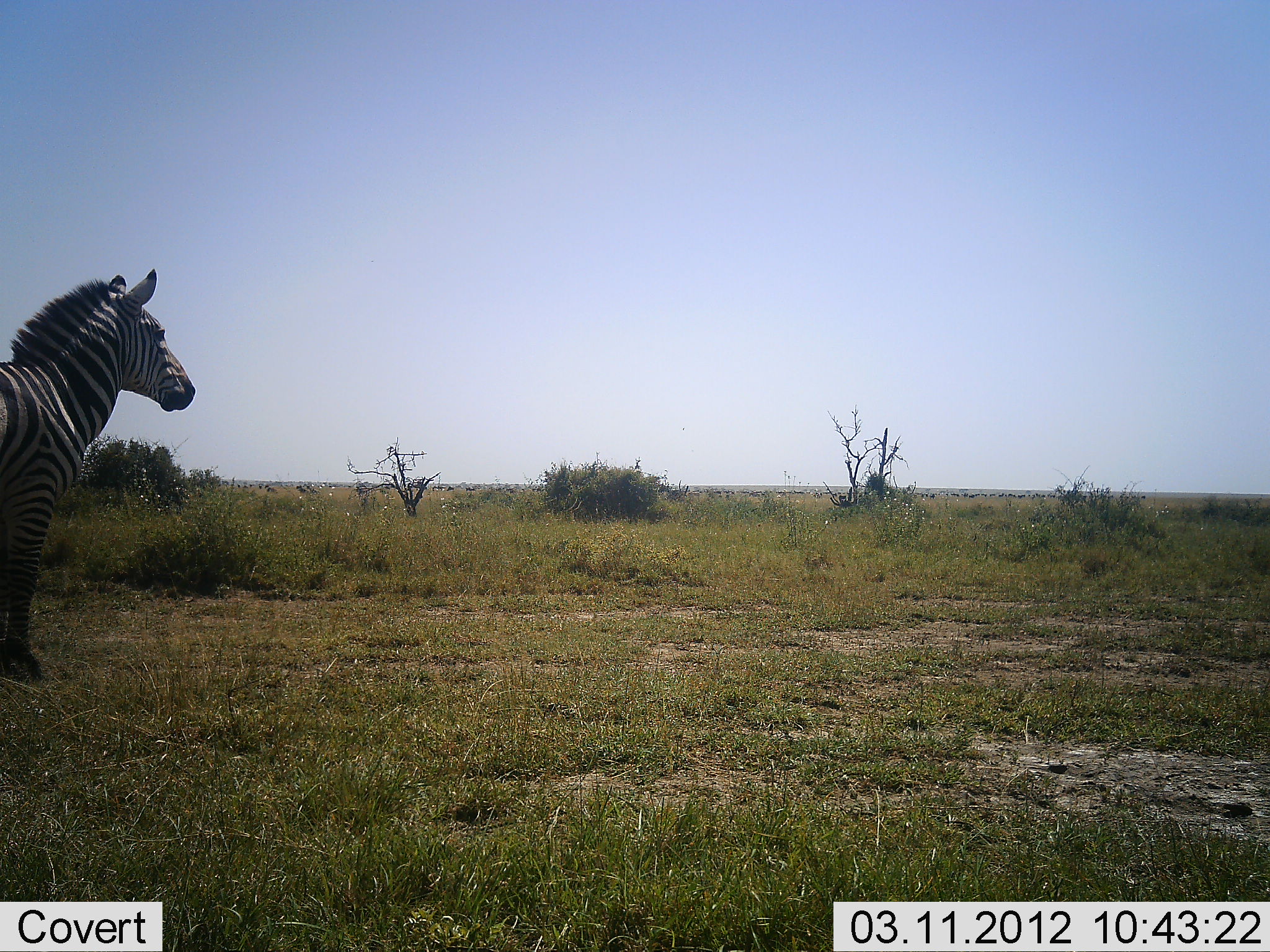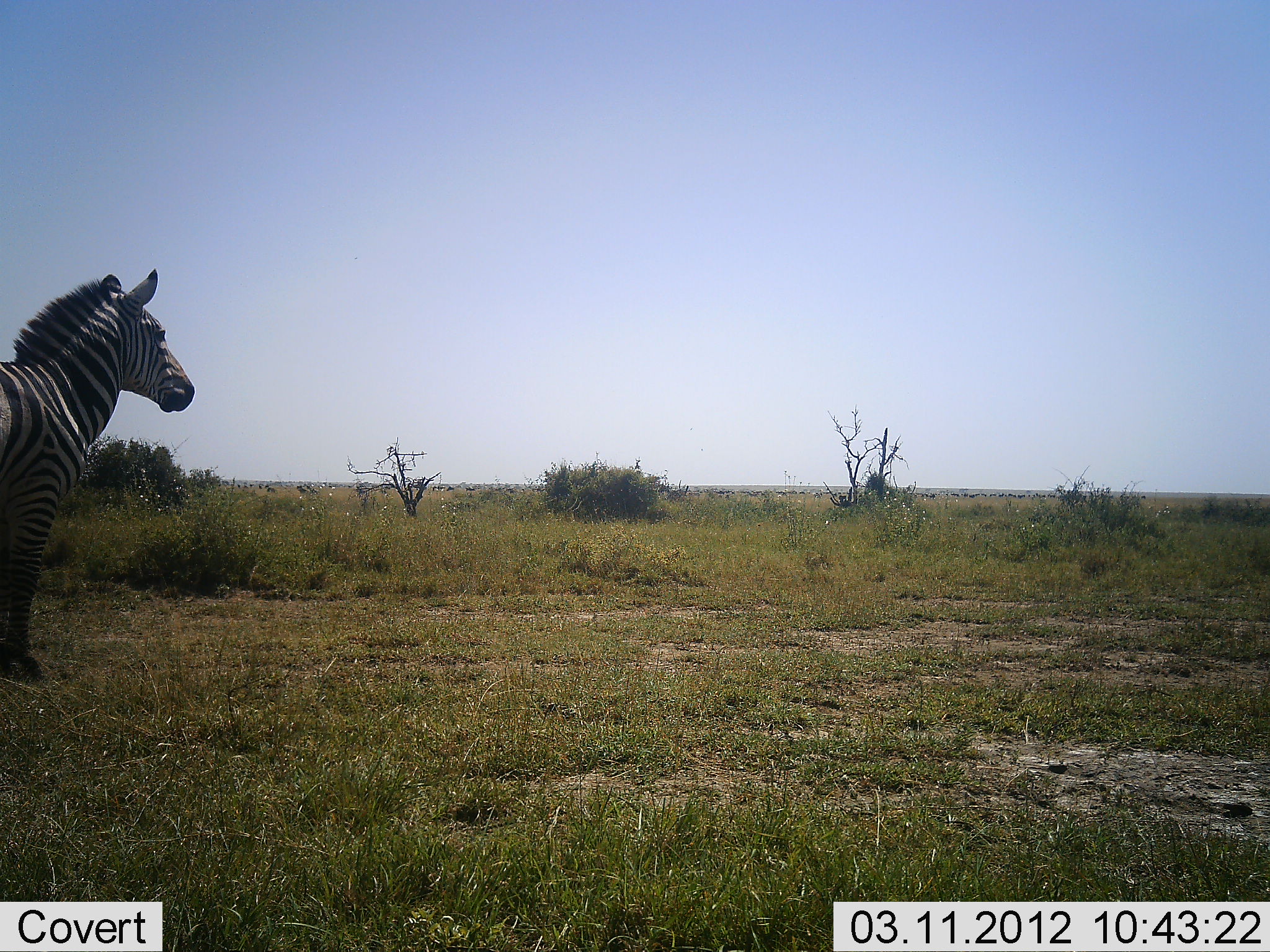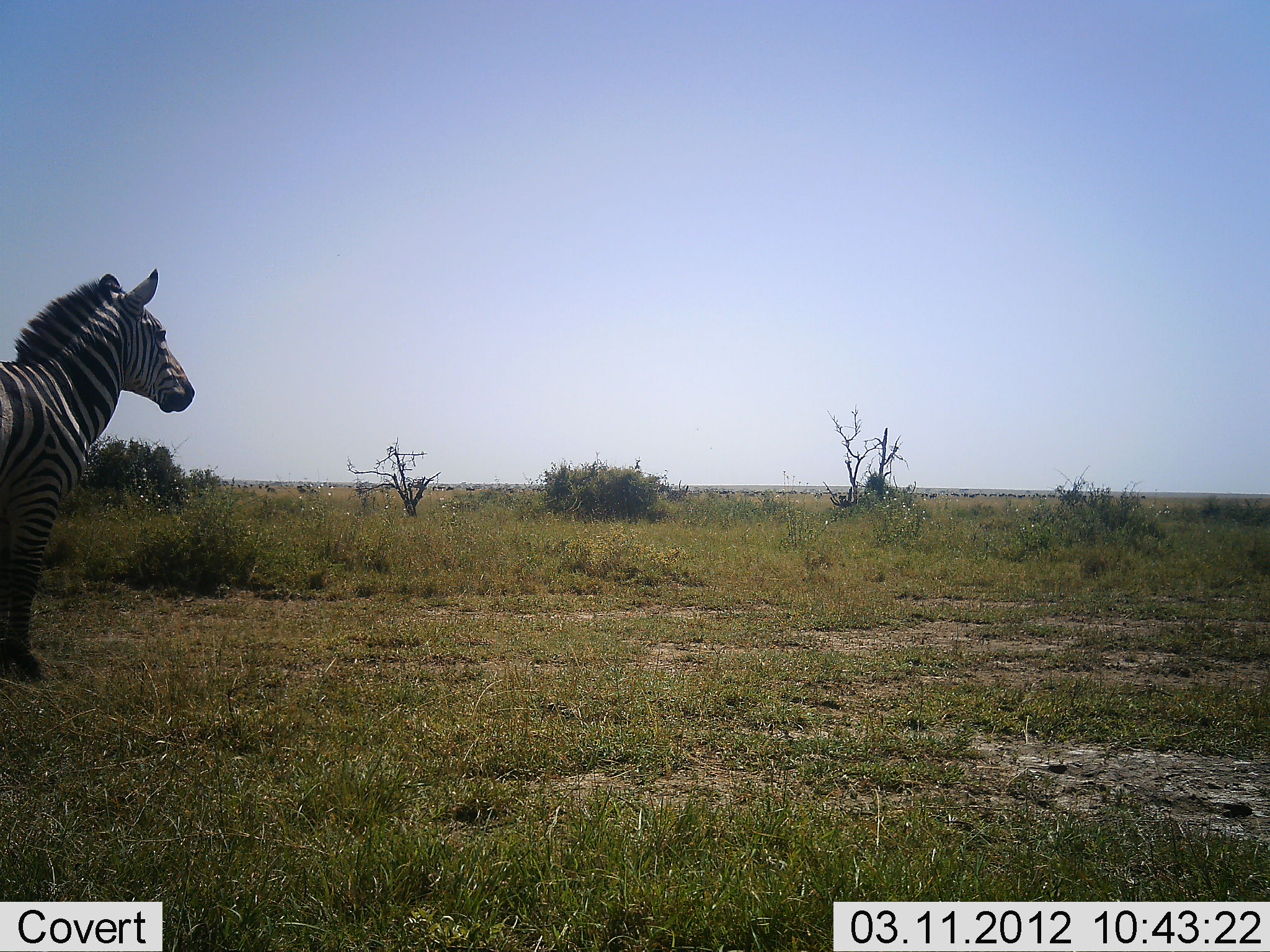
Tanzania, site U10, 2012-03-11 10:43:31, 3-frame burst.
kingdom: Animalia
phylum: Chordata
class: Mammalia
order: Perissodactyla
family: Equidae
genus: Equus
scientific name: Equus quagga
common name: plains zebra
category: zebra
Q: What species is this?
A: Zebra (plains zebra) (Equus quagga).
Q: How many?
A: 1.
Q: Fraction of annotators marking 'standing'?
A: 100%.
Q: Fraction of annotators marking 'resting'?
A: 0%.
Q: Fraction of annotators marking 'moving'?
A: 0%.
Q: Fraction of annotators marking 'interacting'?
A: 0%.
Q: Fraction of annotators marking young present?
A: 0%.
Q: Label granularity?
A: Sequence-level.